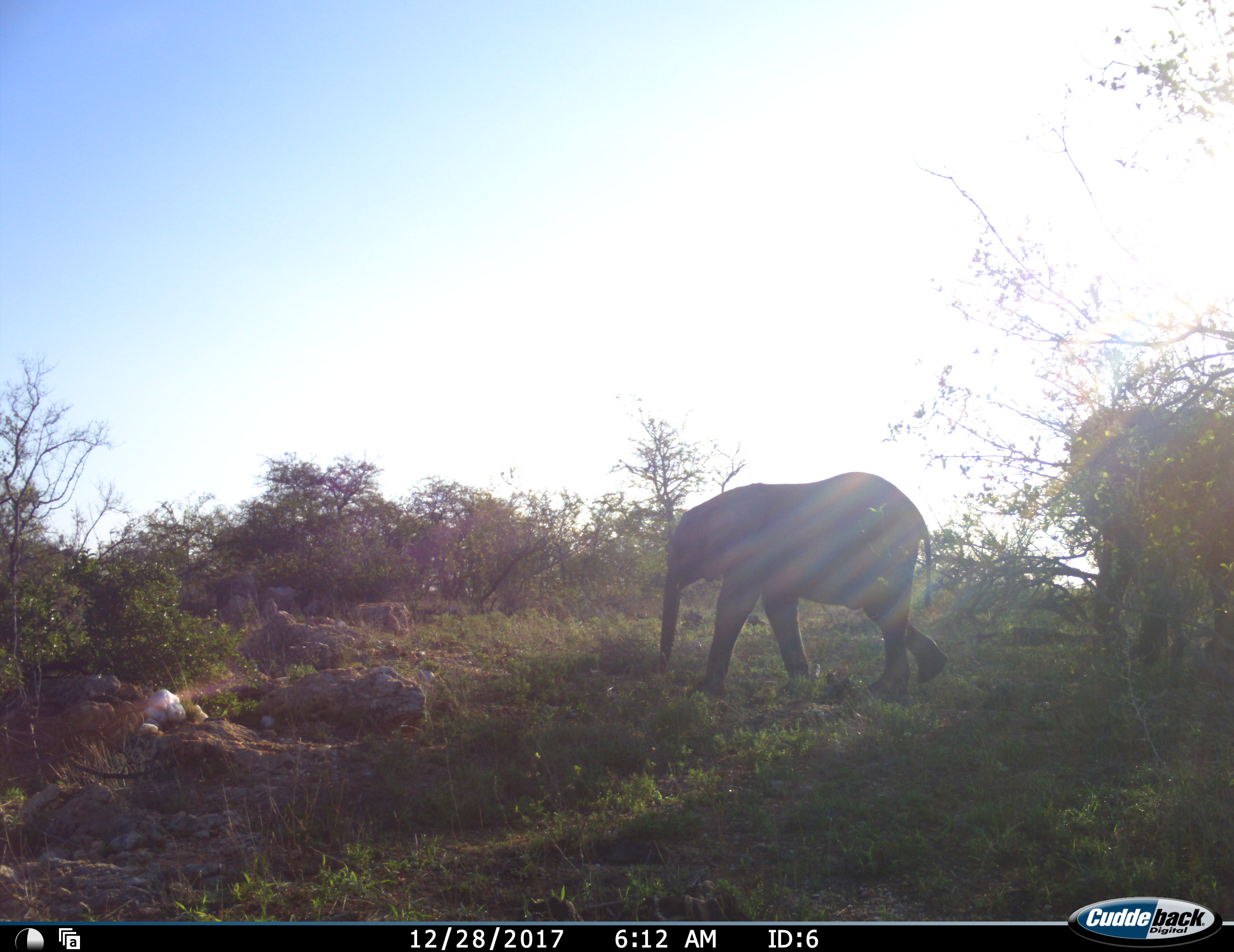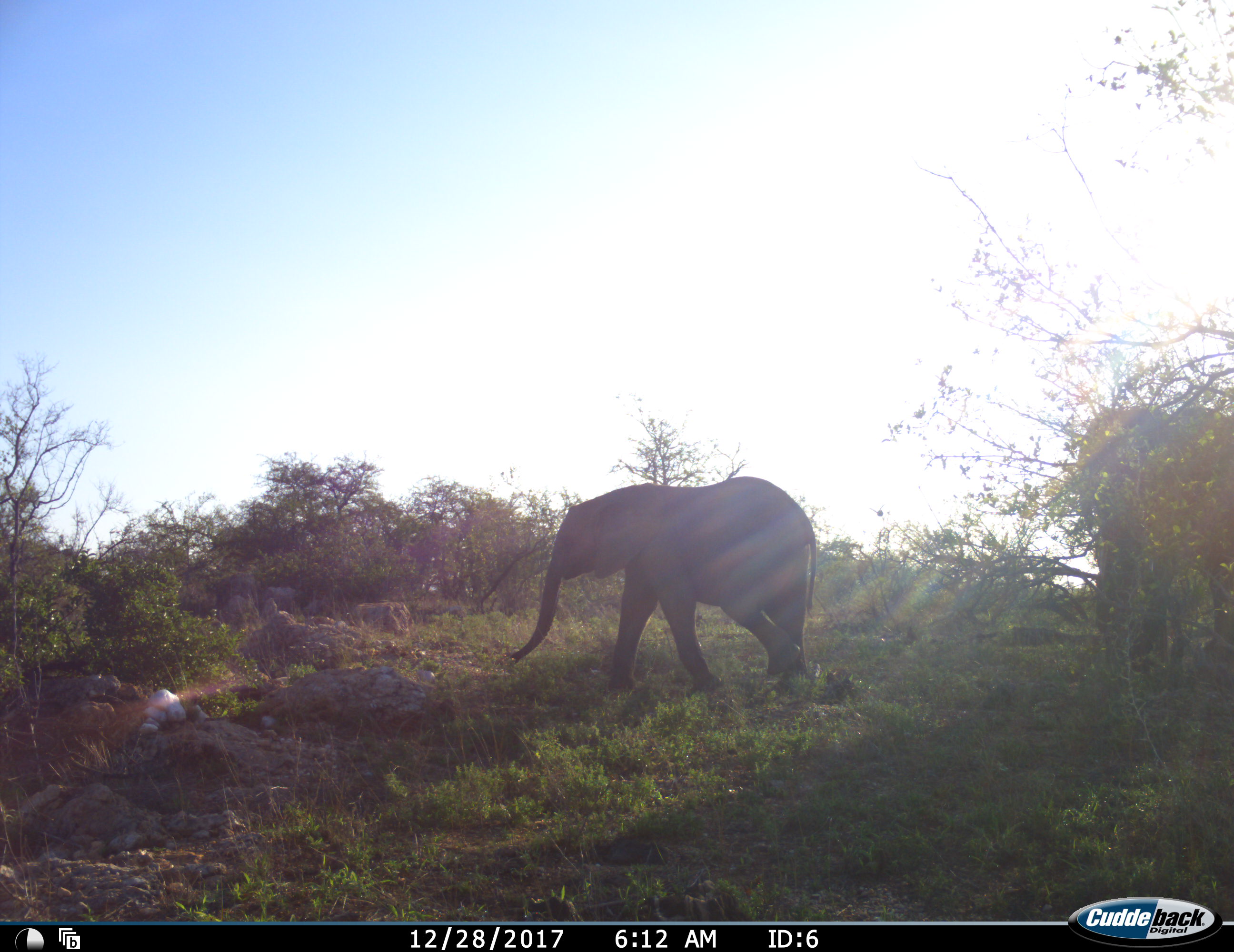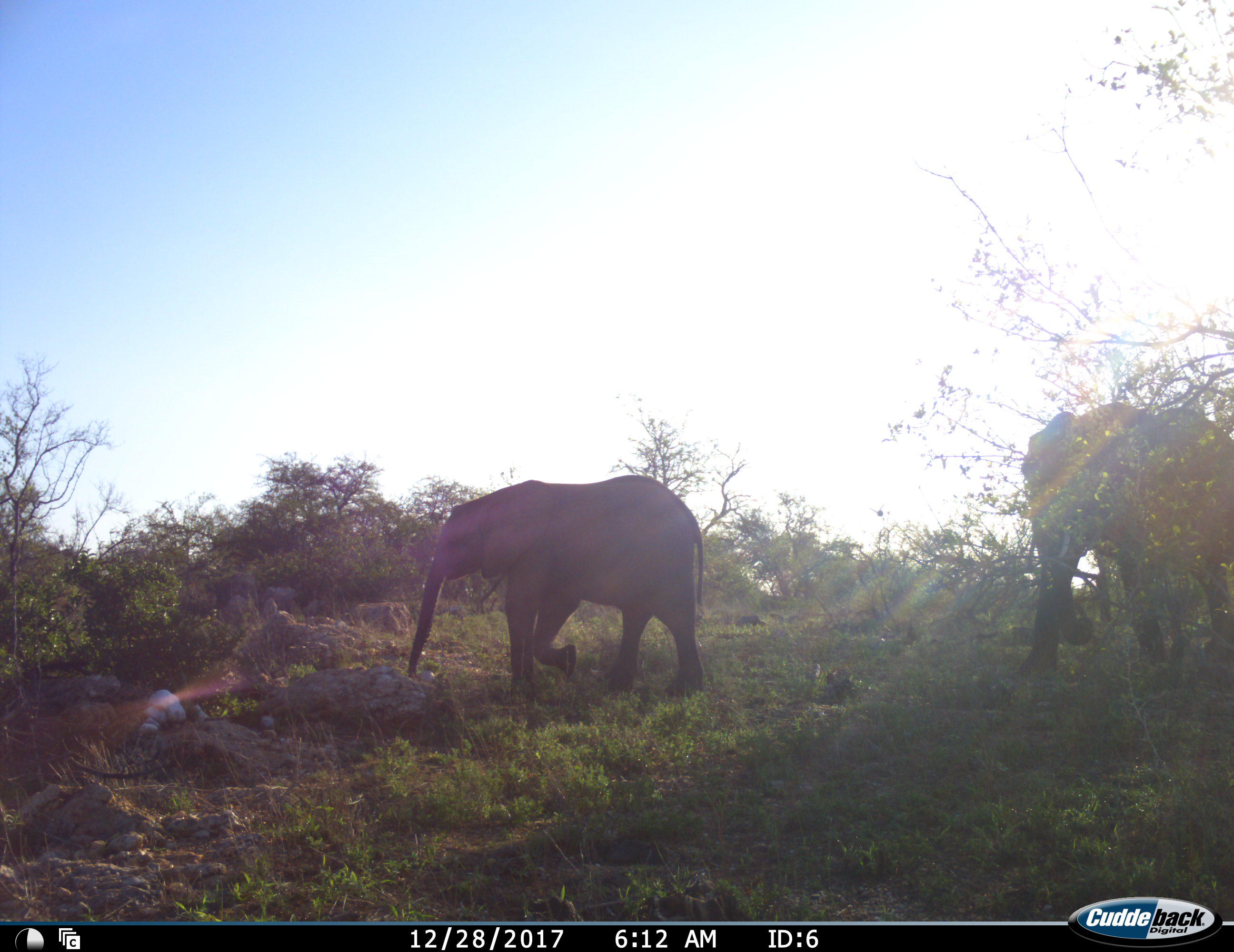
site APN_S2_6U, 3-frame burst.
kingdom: Animalia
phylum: Chordata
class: Mammalia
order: Proboscidea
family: Elephantidae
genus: Loxodonta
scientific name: Loxodonta africana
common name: african bush elephant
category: elephant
Elephant (african bush elephant) (Loxodonta africana), count 2. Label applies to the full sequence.